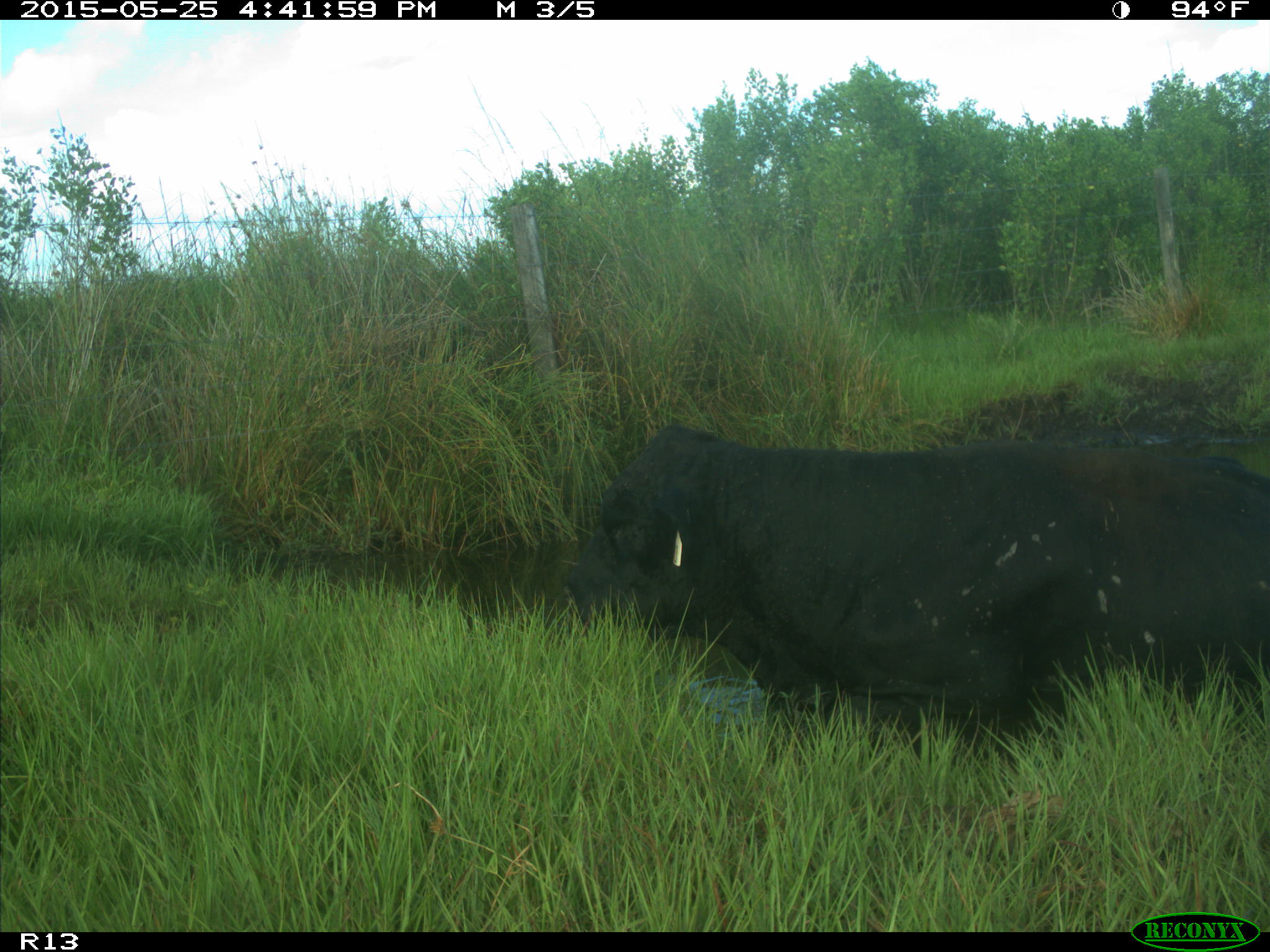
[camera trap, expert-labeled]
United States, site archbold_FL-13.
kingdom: Animalia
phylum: Chordata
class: Mammalia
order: Artiodactyla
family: Bovidae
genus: Bos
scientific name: Bos taurus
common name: domestic cow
Bos taurus (domestic cow).